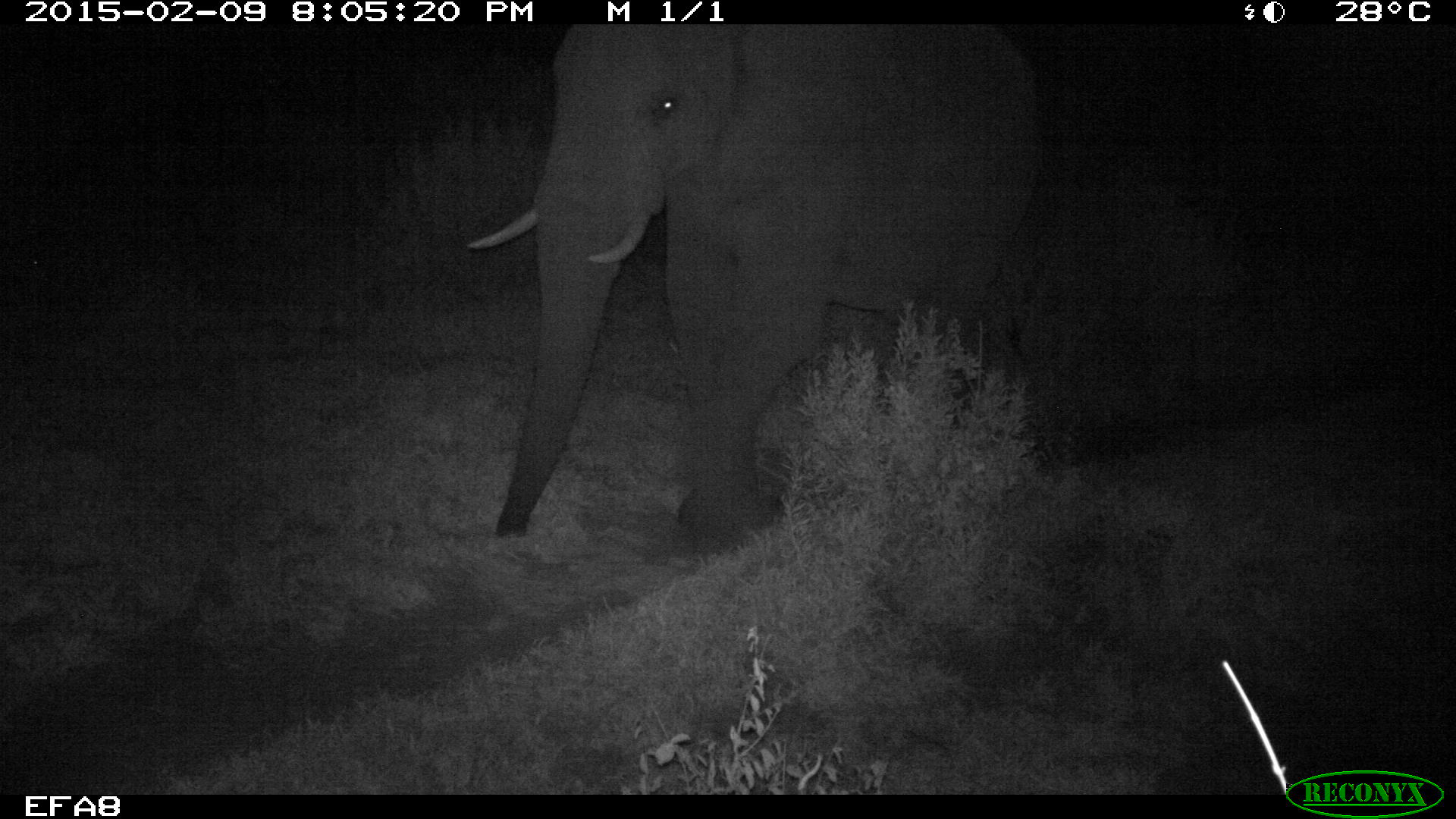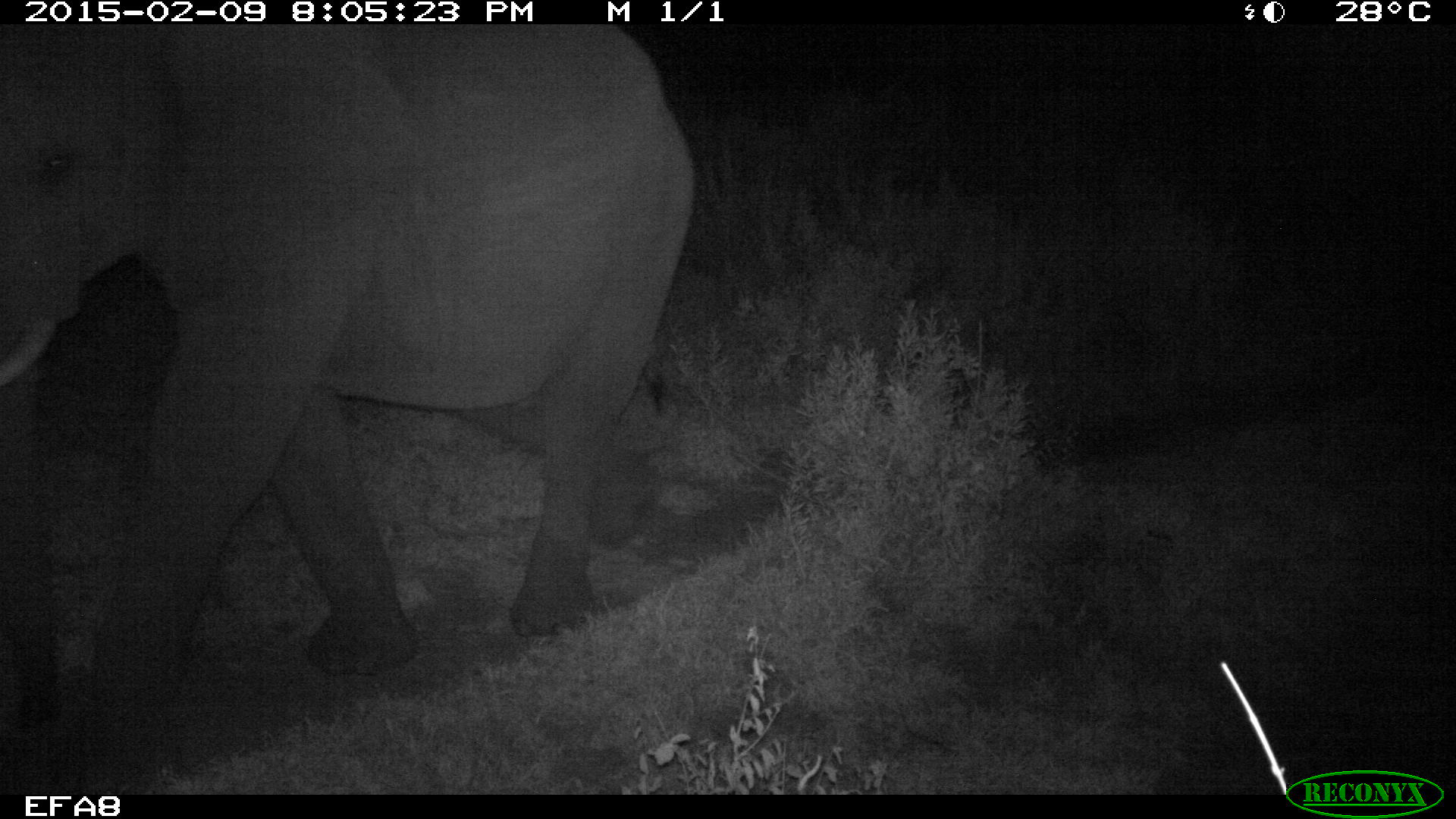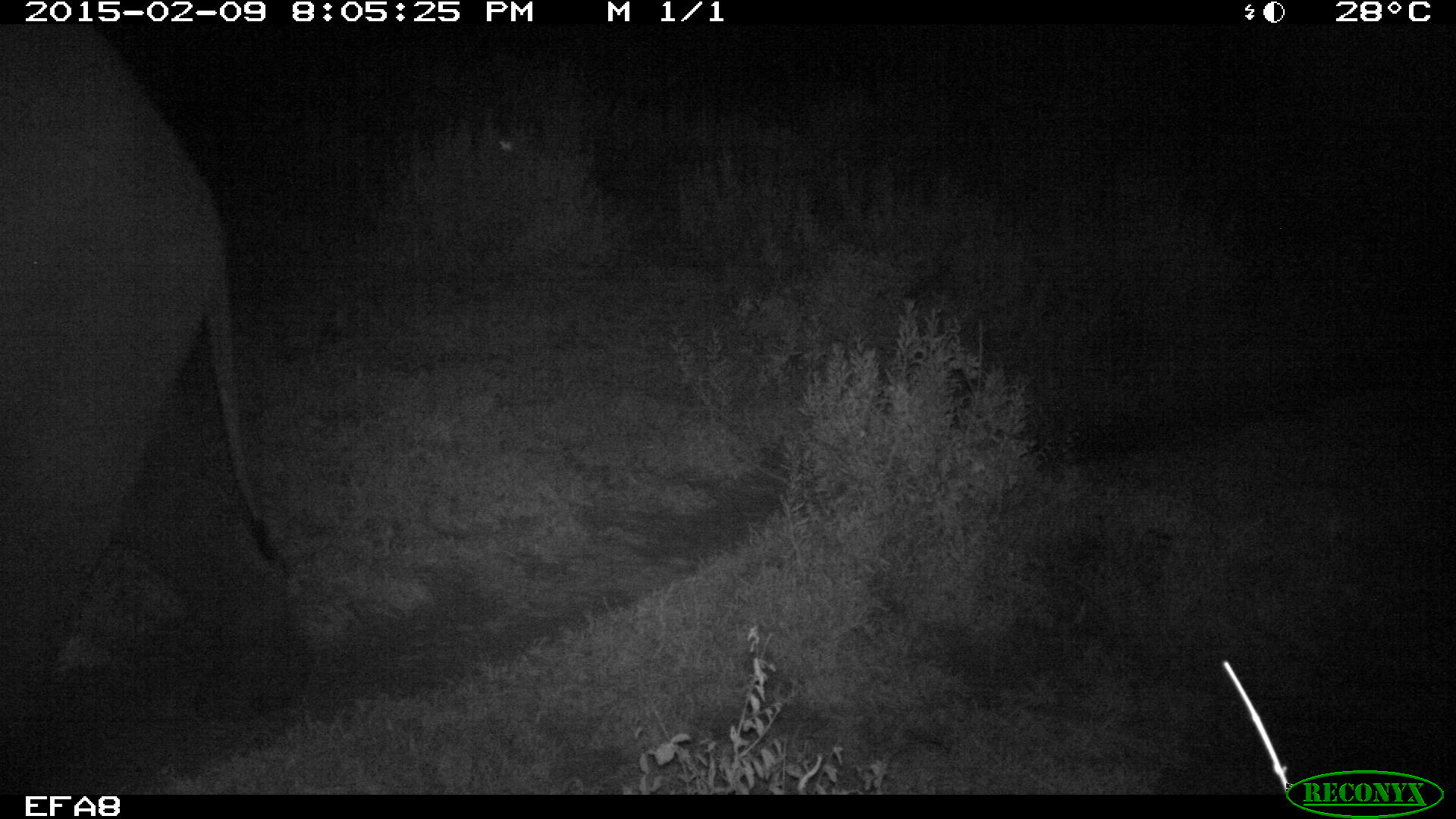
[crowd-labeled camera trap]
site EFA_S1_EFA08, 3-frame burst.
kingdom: Animalia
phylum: Chordata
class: Mammalia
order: Proboscidea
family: Elephantidae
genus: Loxodonta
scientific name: Loxodonta africana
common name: african bush elephant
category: elephant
Elephant (african bush elephant) (Loxodonta africana), count 1. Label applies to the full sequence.